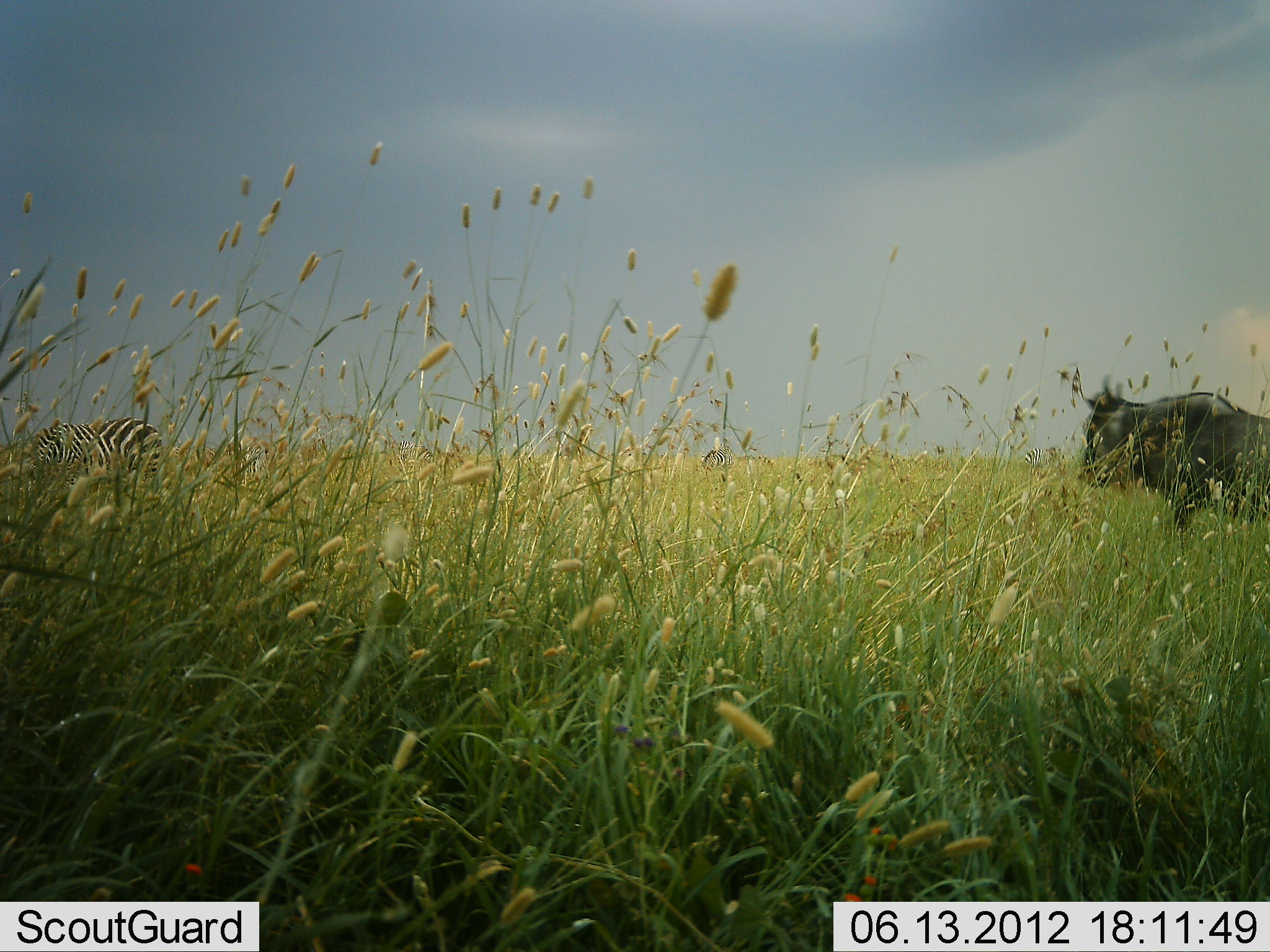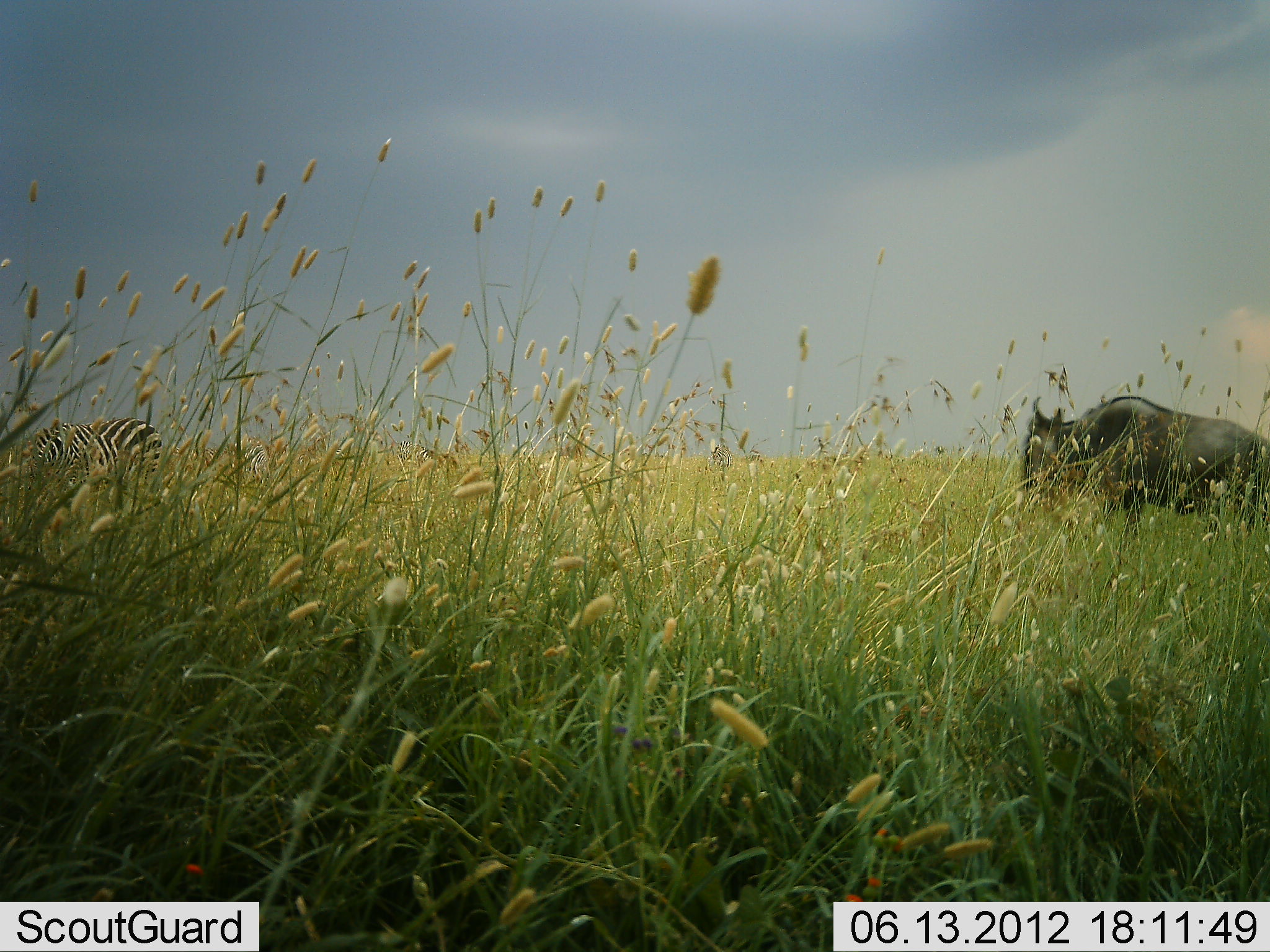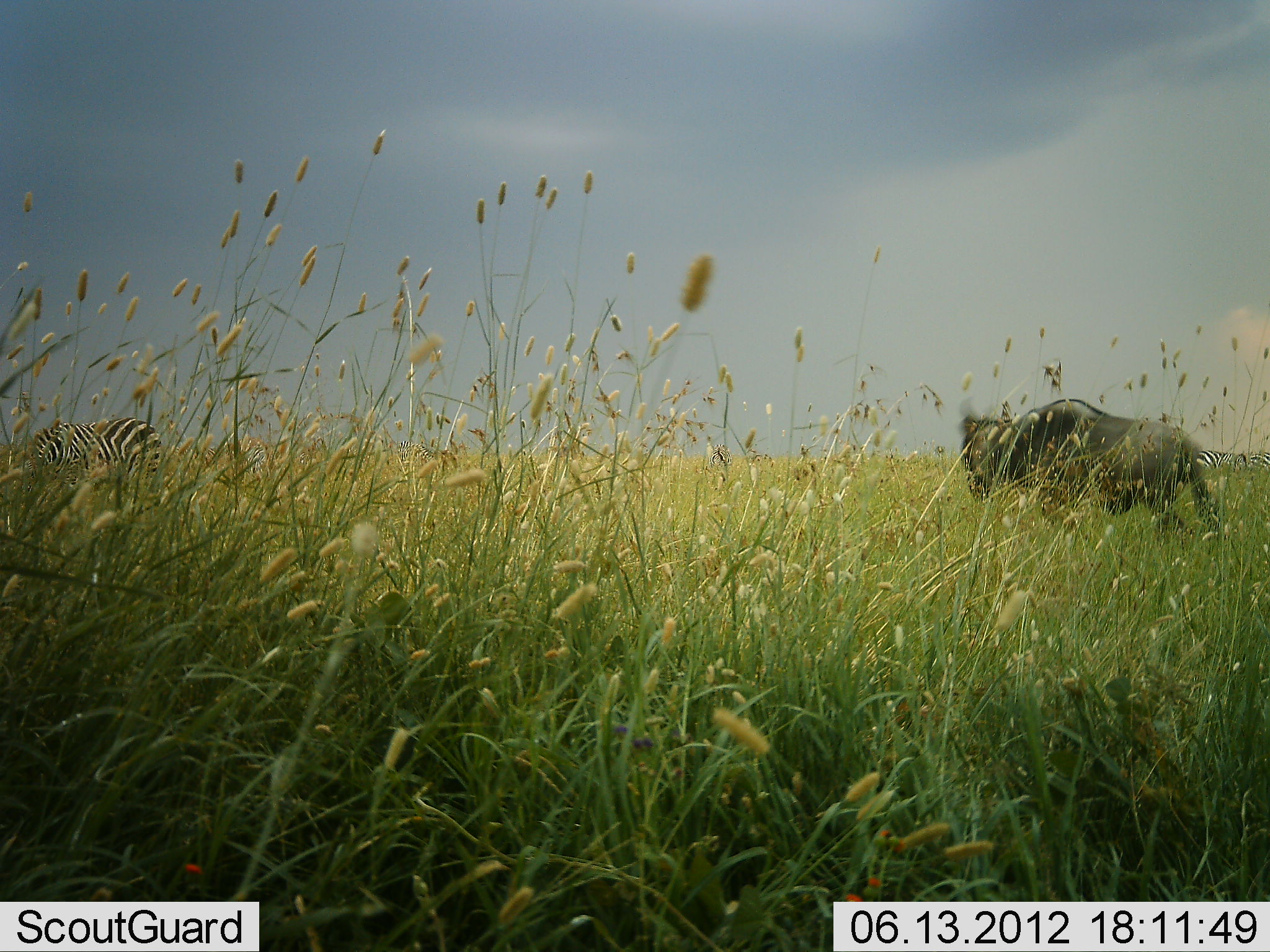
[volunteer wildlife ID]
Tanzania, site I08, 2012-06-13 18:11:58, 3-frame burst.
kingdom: Animalia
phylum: Chordata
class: Mammalia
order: Artiodactyla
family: Bovidae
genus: Connochaetes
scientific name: Connochaetes taurinus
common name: blue wildebeest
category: wildebeest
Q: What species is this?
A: Wildebeest (blue wildebeest) (Connochaetes taurinus).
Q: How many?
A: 1.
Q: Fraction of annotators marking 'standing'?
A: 0%.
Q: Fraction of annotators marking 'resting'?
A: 0%.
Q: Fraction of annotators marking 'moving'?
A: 100%.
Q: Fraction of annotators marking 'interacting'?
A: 0%.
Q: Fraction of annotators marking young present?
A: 0%.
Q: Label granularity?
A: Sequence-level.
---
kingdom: Animalia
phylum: Chordata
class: Mammalia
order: Perissodactyla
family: Equidae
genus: Equus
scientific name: Equus quagga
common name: plains zebra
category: zebra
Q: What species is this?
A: Zebra (plains zebra) (Equus quagga).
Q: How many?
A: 2.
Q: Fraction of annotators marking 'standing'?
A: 60%.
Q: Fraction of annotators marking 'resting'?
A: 0%.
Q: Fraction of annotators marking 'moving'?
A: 10%.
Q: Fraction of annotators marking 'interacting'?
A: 0%.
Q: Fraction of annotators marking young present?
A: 0%.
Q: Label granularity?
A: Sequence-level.